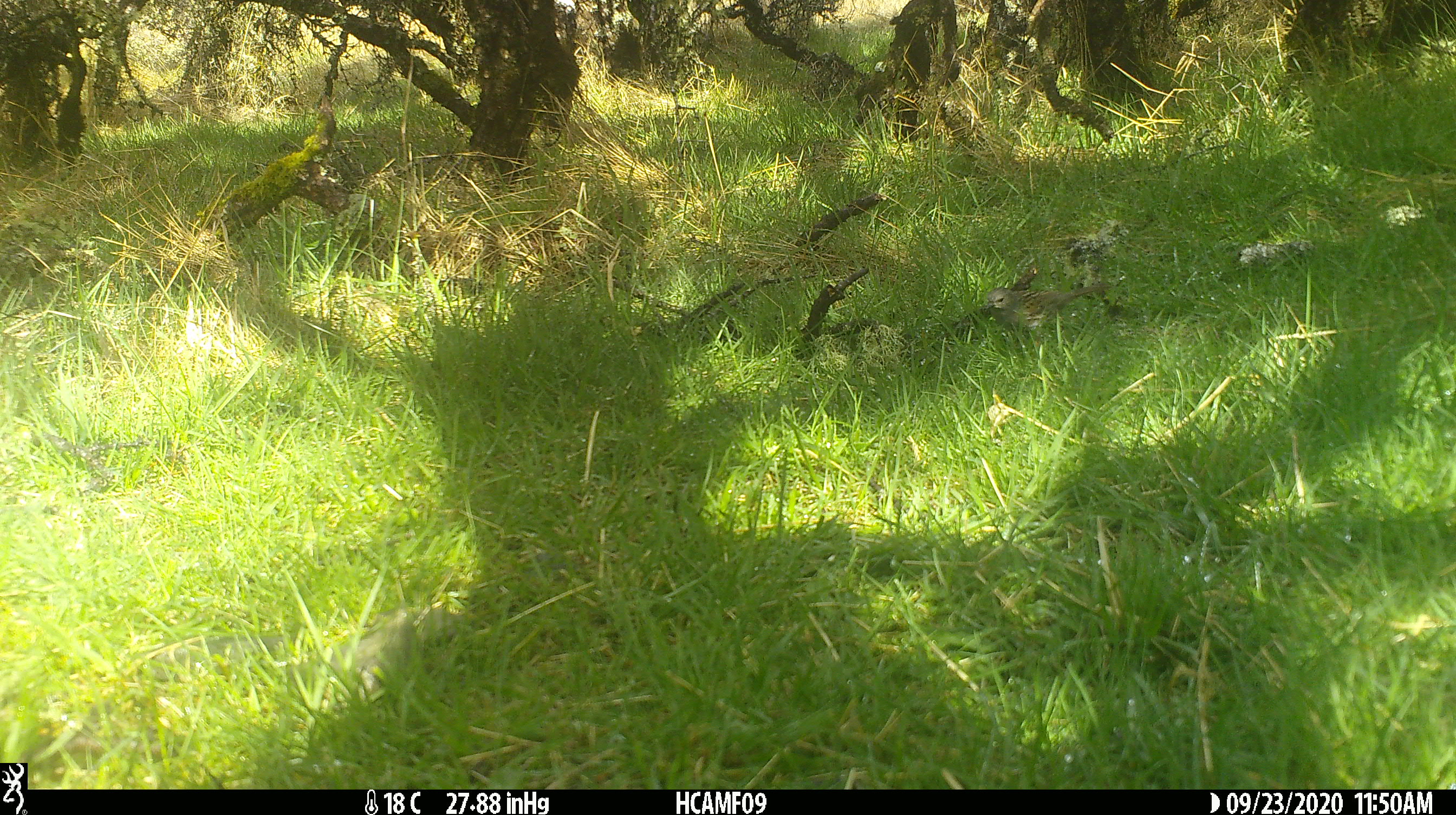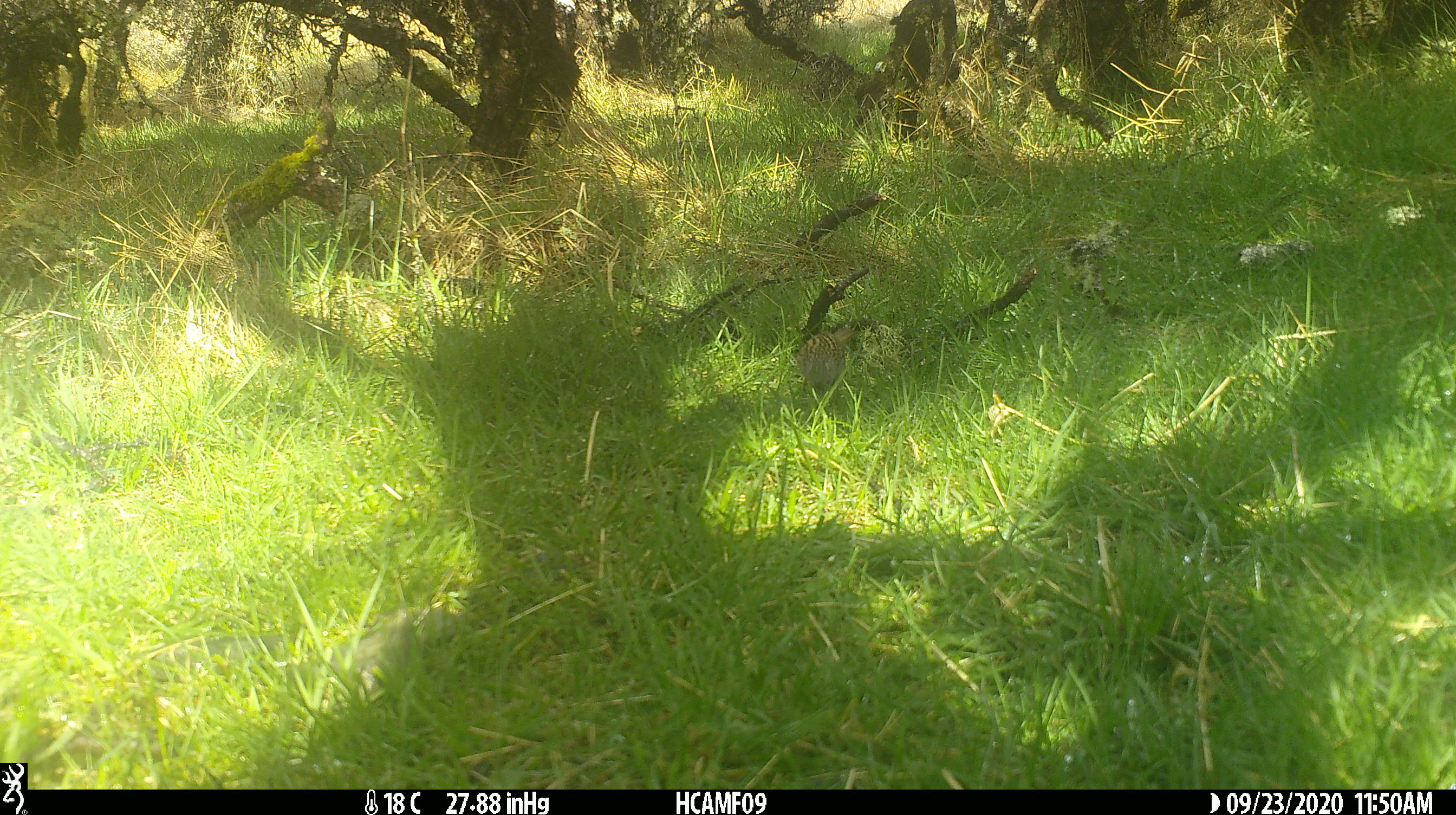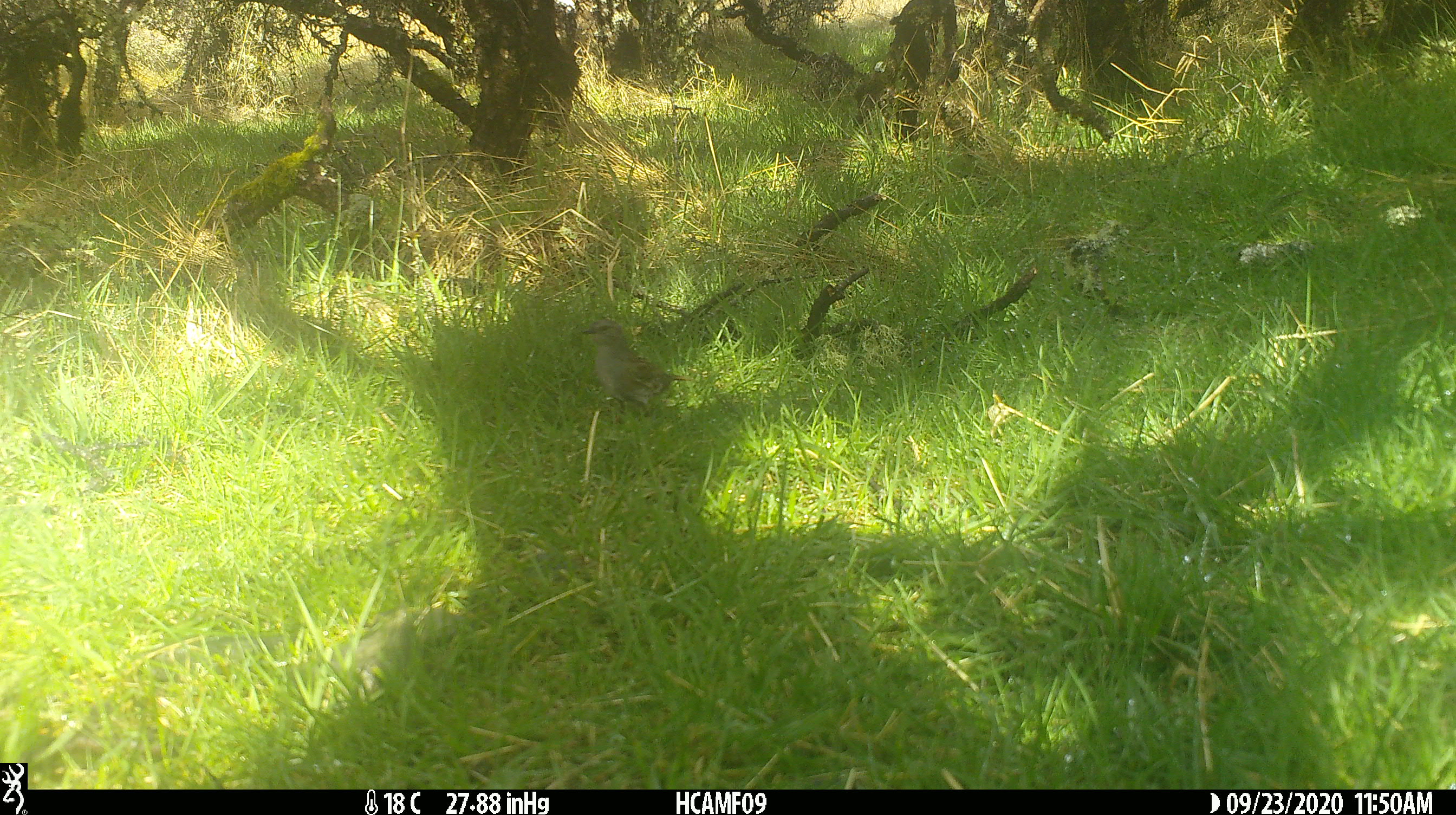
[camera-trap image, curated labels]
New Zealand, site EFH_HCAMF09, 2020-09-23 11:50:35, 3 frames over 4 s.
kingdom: Animalia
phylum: Chordata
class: Aves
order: Passeriformes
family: Prunellidae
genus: Prunella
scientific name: Prunella modularis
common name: dunnock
Dunnock (Prunella modularis).